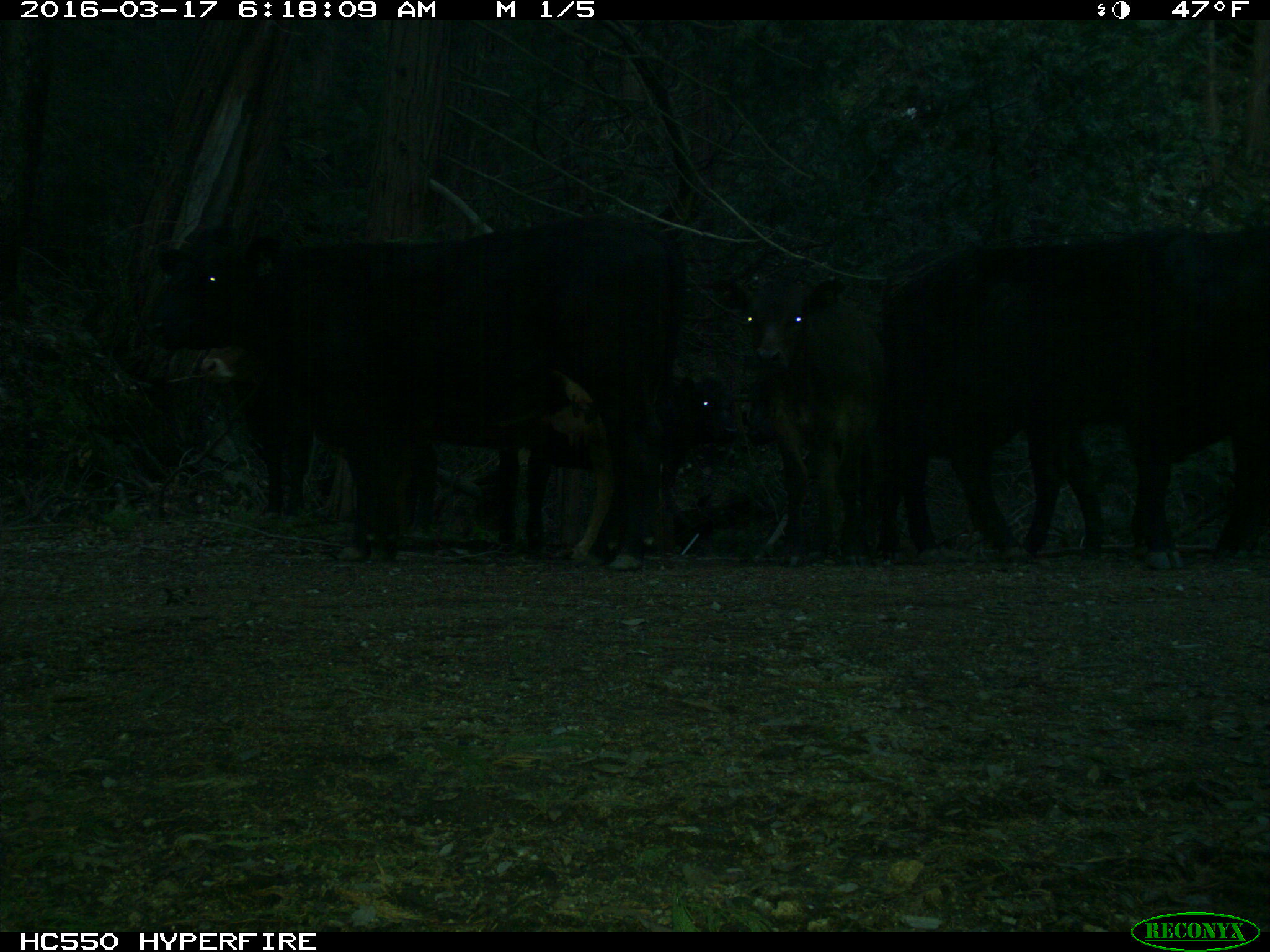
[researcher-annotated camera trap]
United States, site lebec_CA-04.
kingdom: Animalia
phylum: Chordata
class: Mammalia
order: Artiodactyla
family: Bovidae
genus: Bos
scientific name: Bos taurus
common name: domestic cow